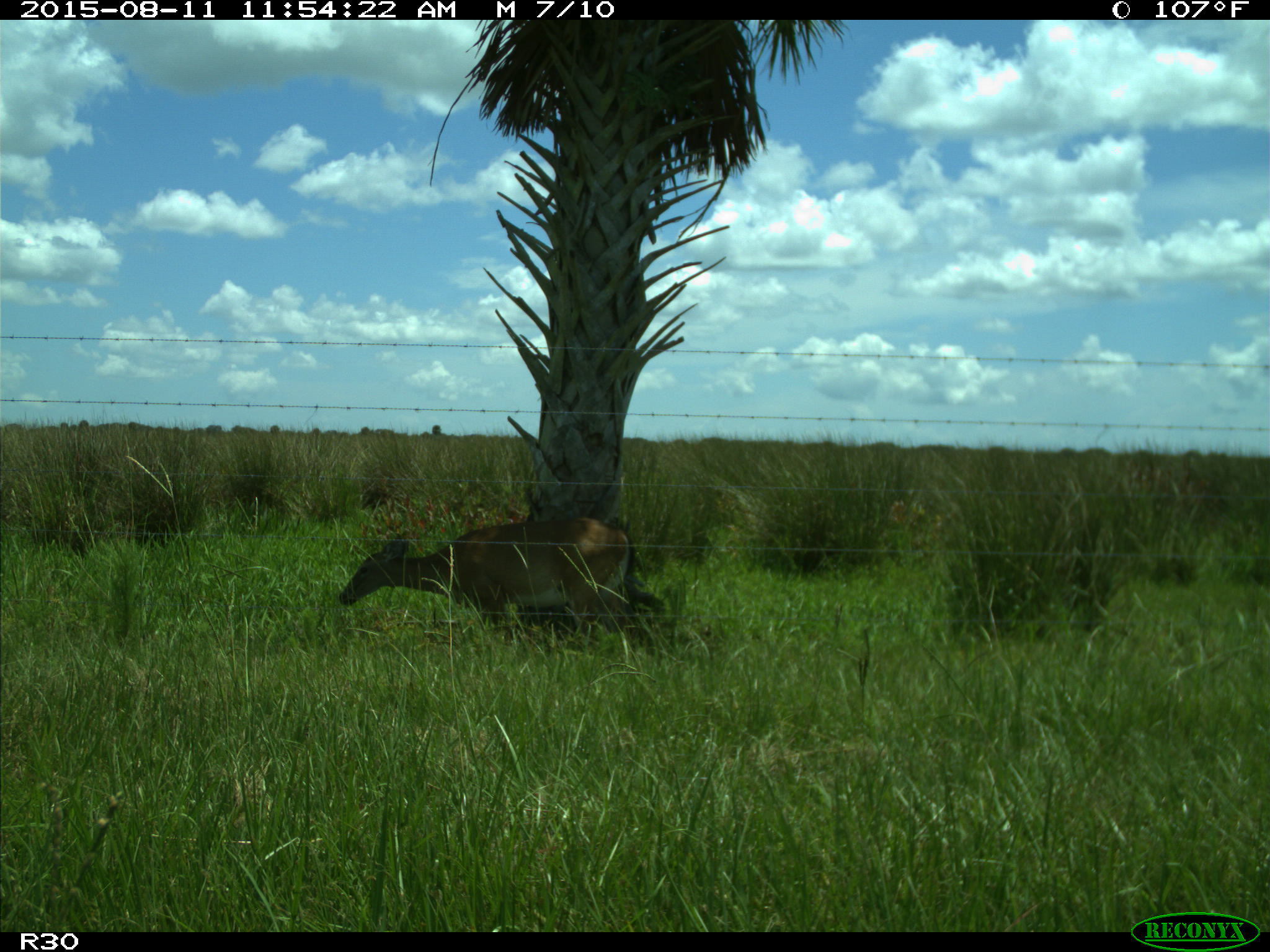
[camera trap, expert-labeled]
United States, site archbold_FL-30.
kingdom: Animalia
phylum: Chordata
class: Mammalia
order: Artiodactyla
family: Cervidae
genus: Odocoileus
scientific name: Odocoileus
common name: deer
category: unidentified deer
Unidentified deer (deer) (Odocoileus).